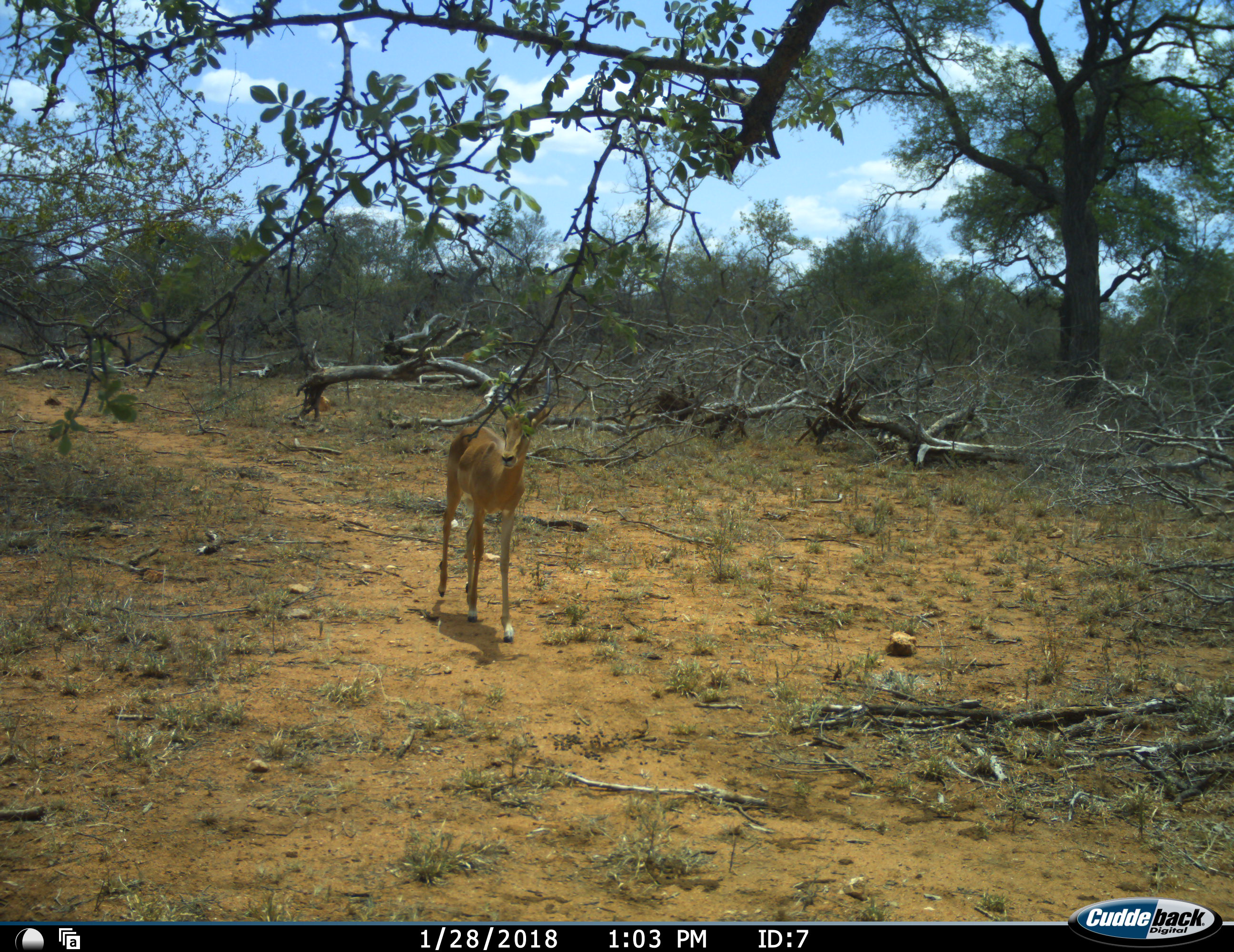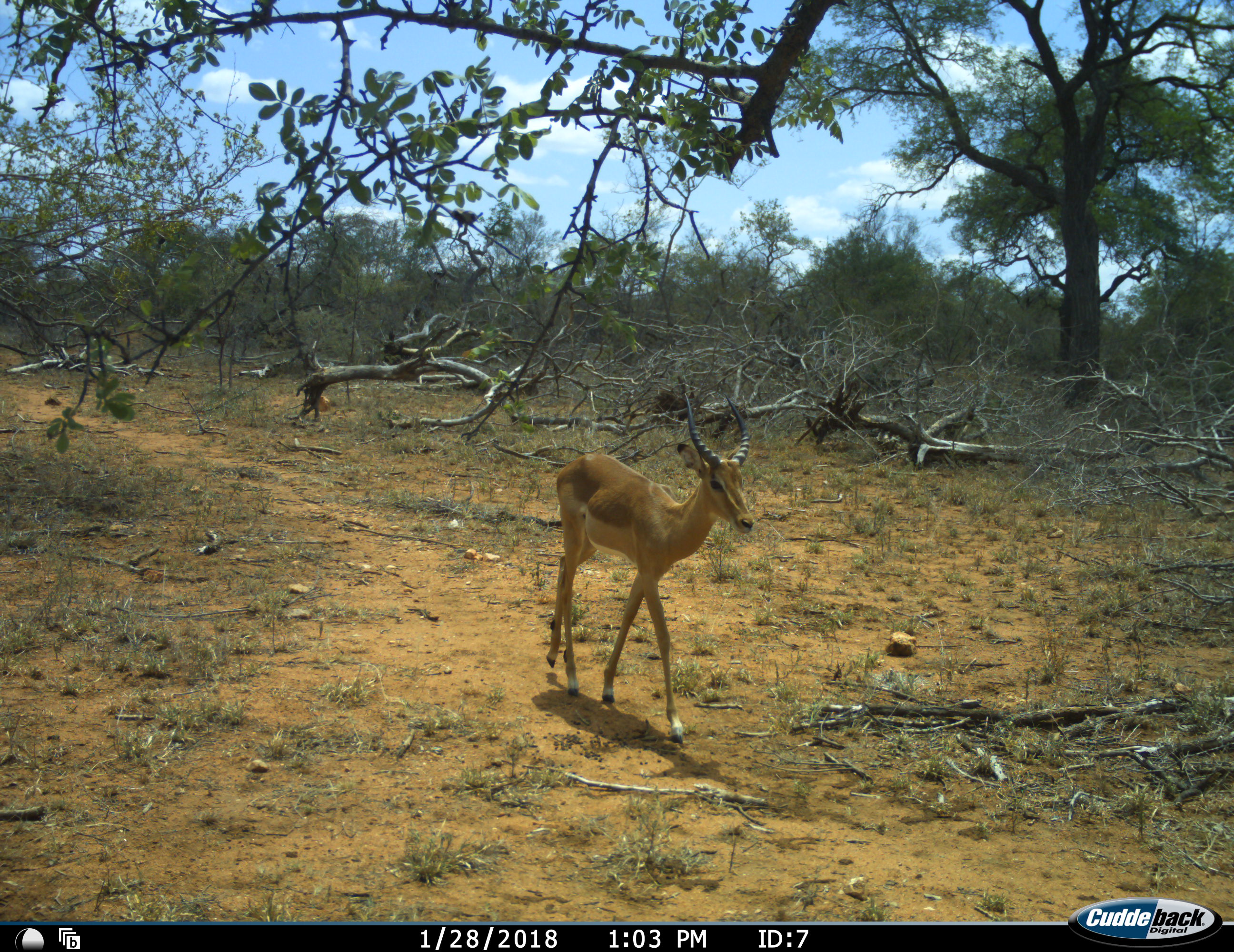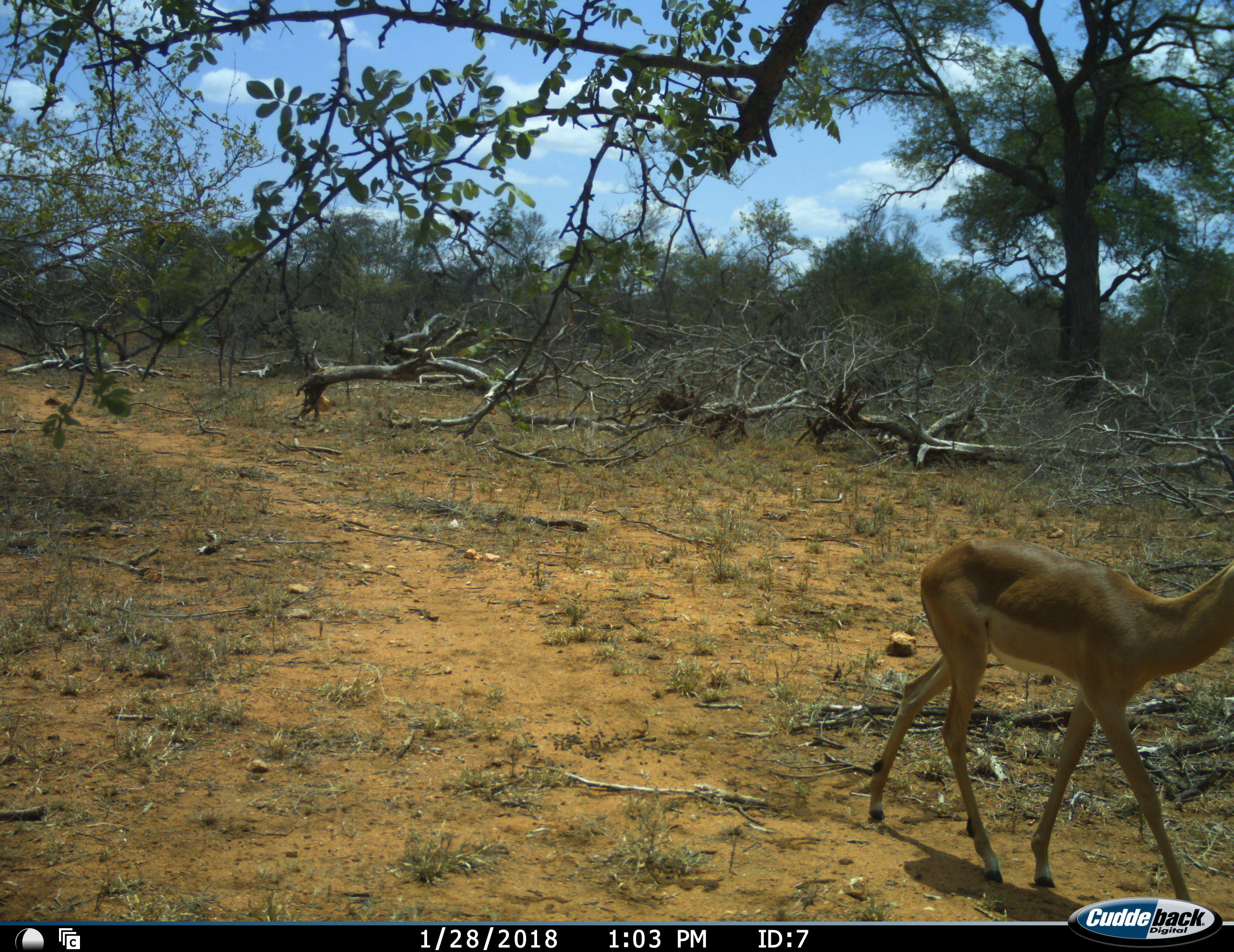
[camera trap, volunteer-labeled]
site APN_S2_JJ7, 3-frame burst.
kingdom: Animalia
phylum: Chordata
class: Mammalia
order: Artiodactyla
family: Bovidae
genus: Aepyceros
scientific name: Aepyceros melampus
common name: impala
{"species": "impala (Aepyceros melampus)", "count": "1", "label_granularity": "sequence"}